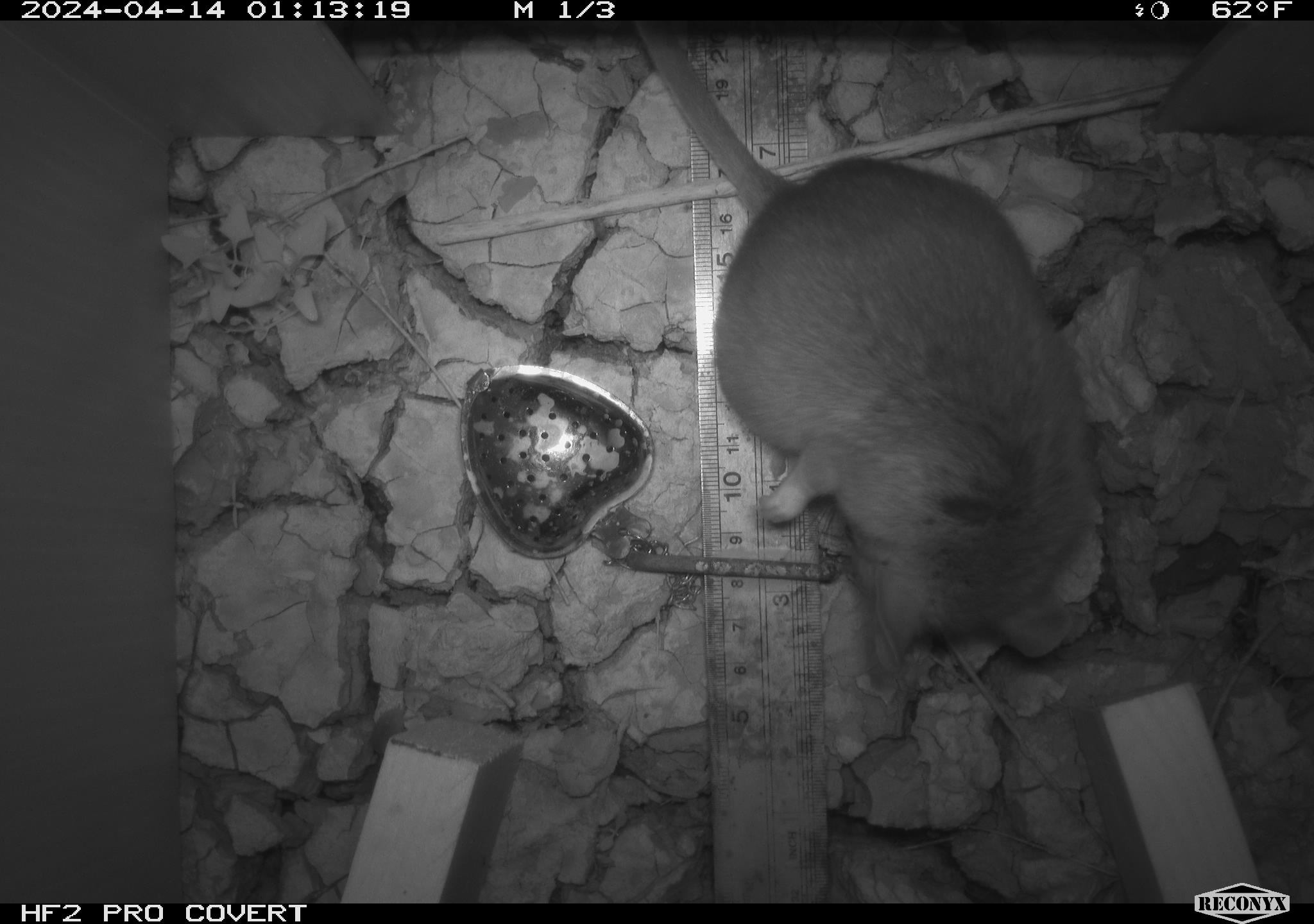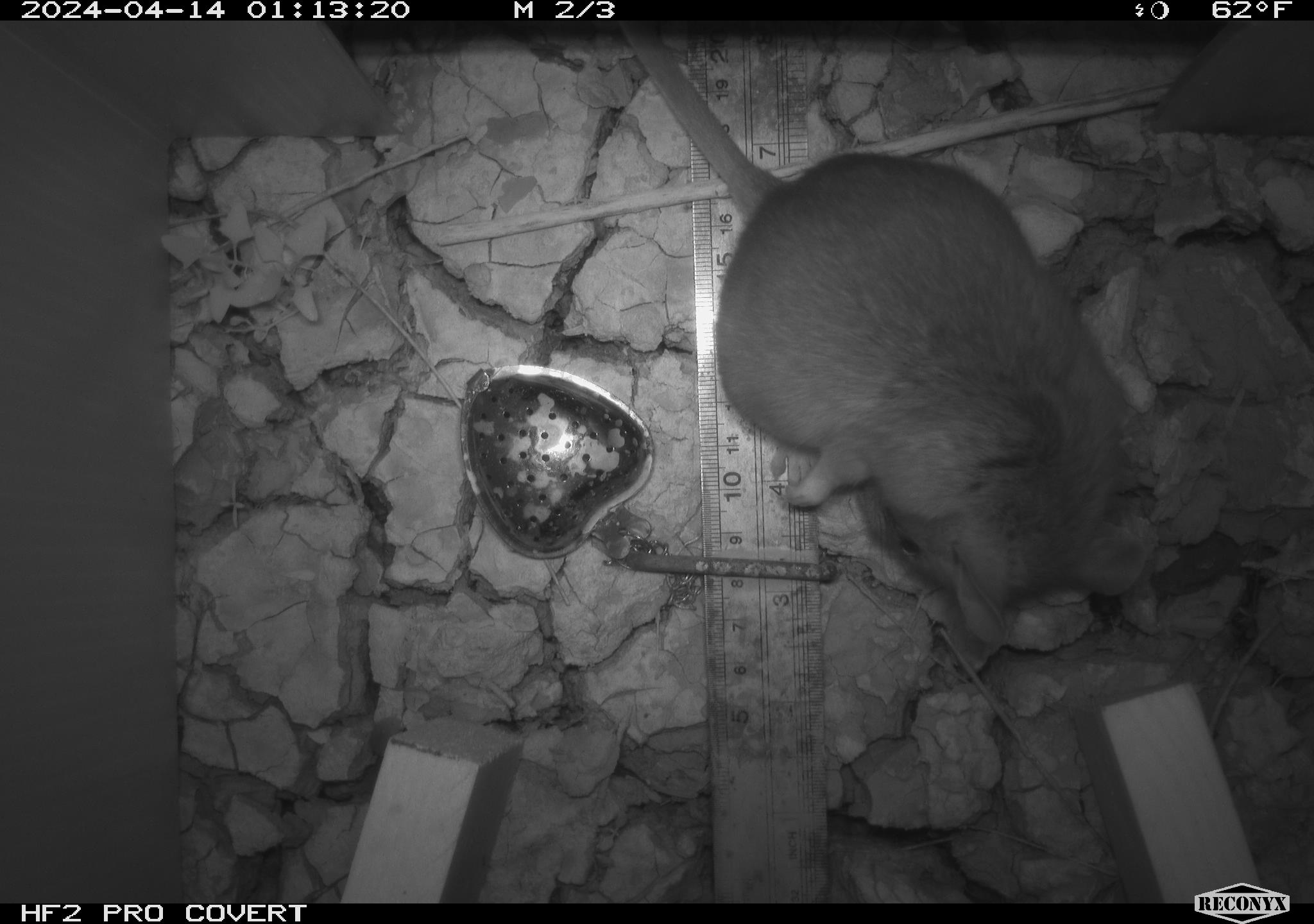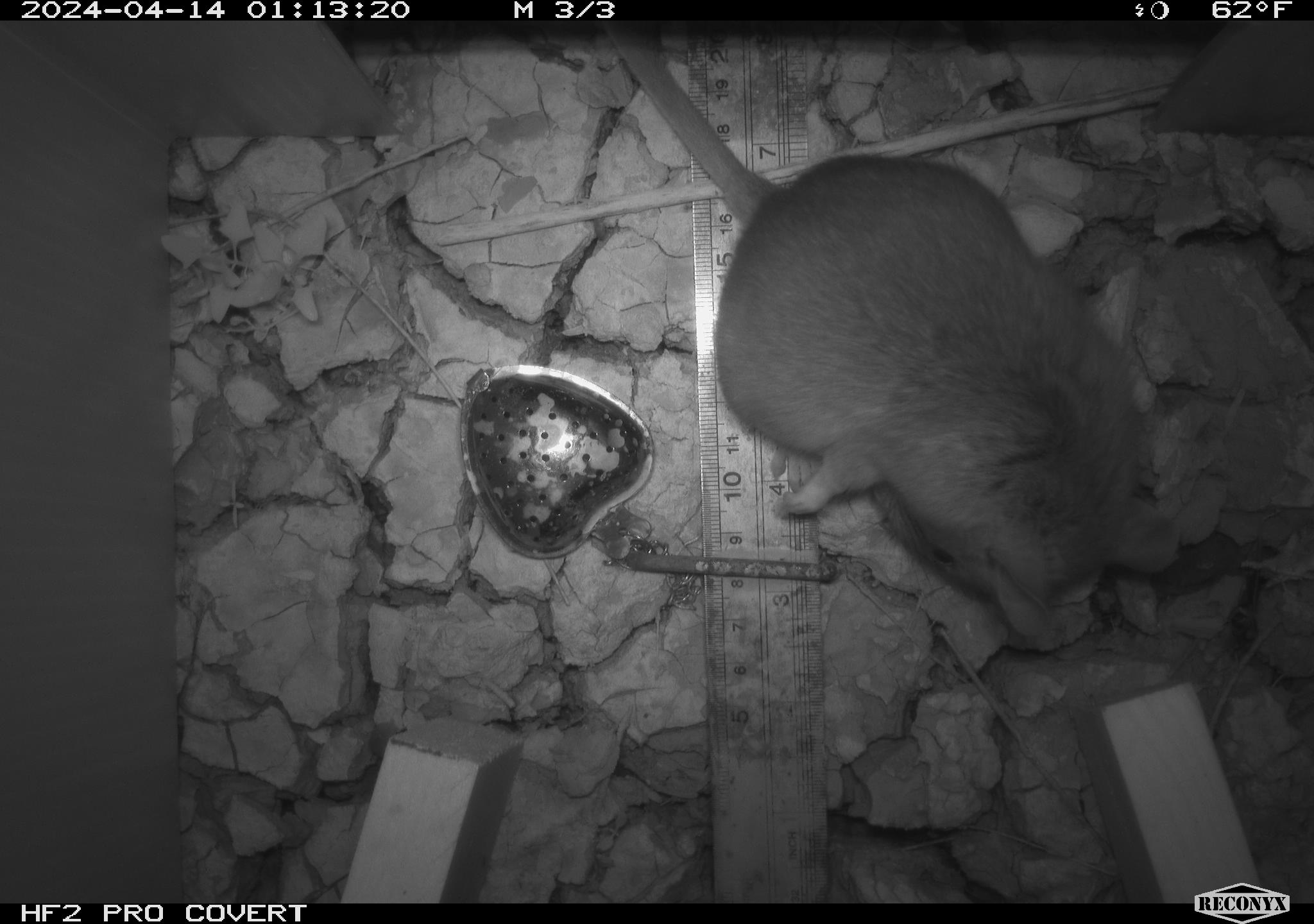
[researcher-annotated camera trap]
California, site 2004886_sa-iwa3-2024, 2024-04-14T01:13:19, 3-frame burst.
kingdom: Animalia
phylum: Chordata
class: Mammalia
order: Rodentia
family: Cricetidae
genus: Neotoma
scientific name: Neotoma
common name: pack rat or woodrat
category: neotoma species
Neotoma species (pack rat or woodrat) (Neotoma).